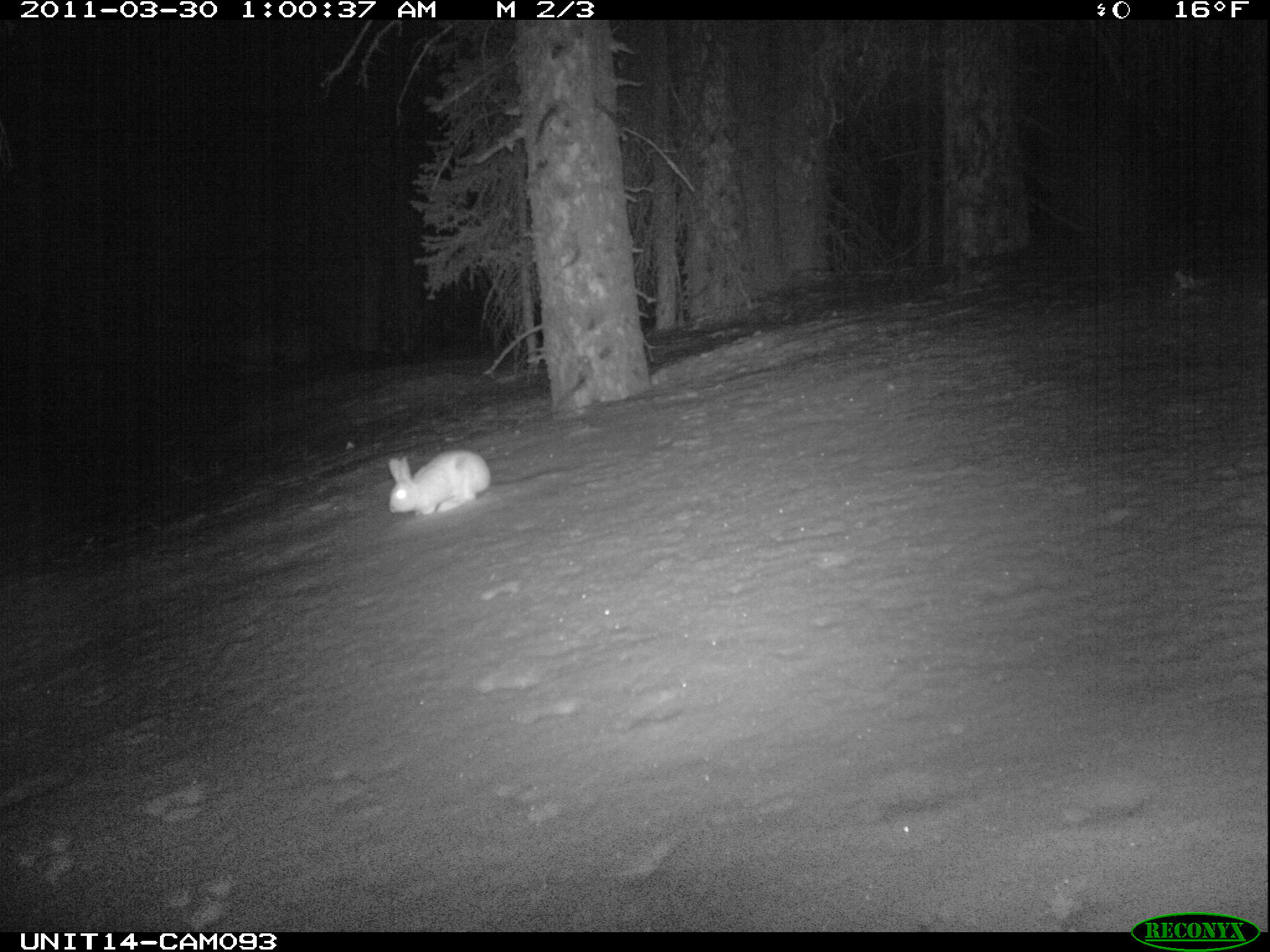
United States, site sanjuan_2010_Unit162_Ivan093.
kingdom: Animalia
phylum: Chordata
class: Mammalia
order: Lagomorpha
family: Leporidae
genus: Lepus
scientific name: Lepus americanus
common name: snowshoe hare